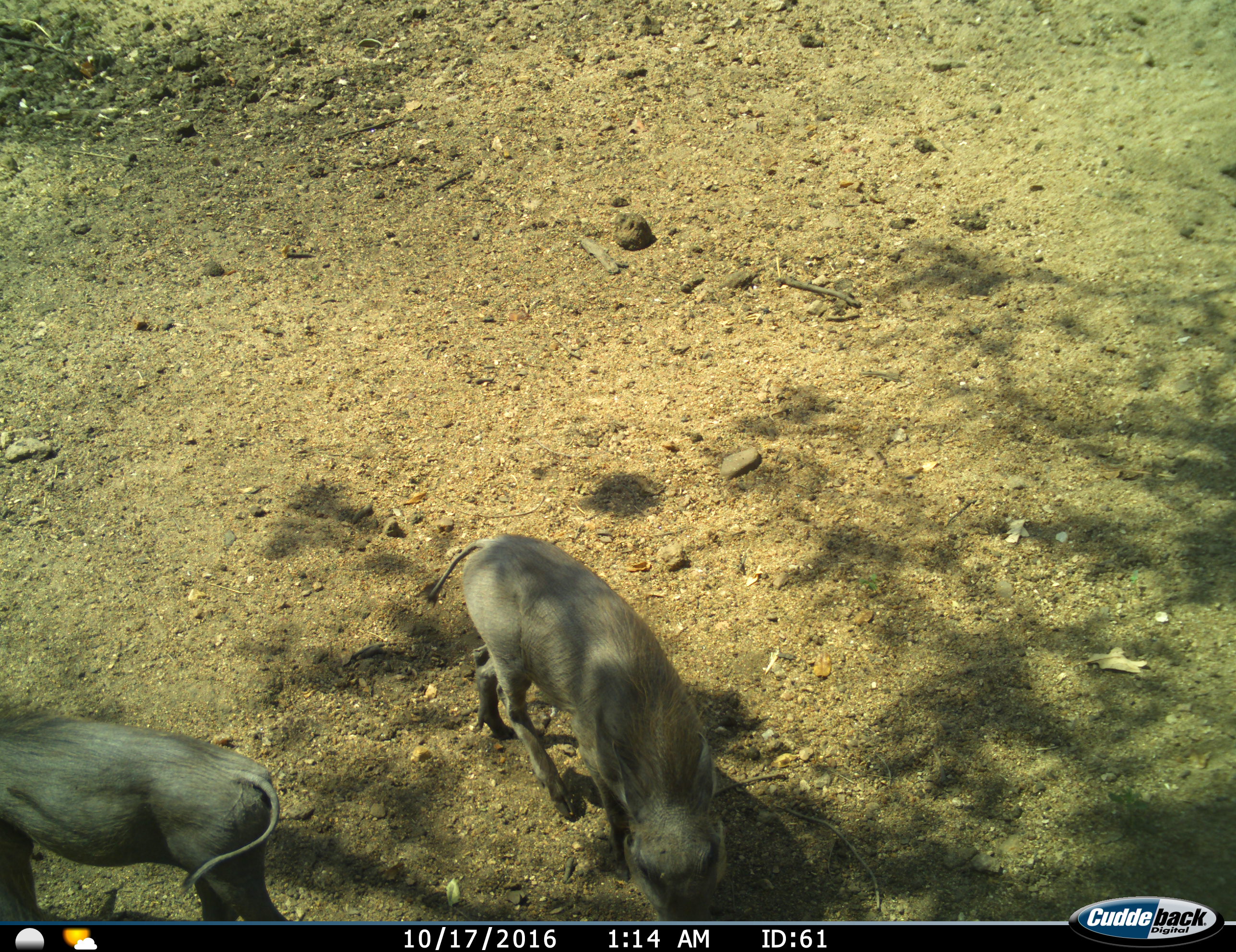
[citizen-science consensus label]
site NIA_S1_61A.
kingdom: Animalia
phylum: Chordata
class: Mammalia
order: Artiodactyla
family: Suidae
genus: Phacochoerus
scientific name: Phacochoerus africanus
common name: warthog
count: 2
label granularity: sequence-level